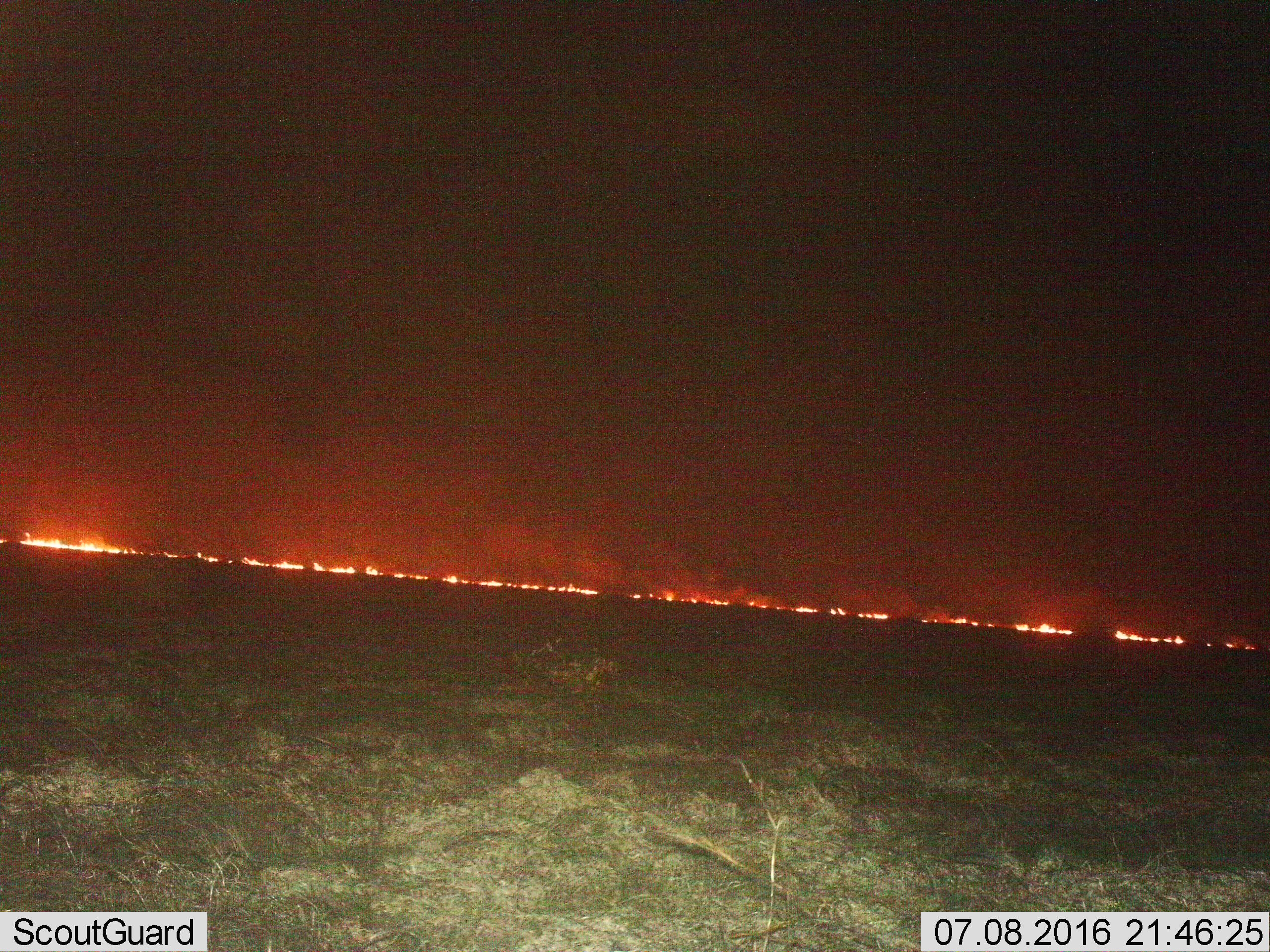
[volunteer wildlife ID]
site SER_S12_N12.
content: unidentified animal